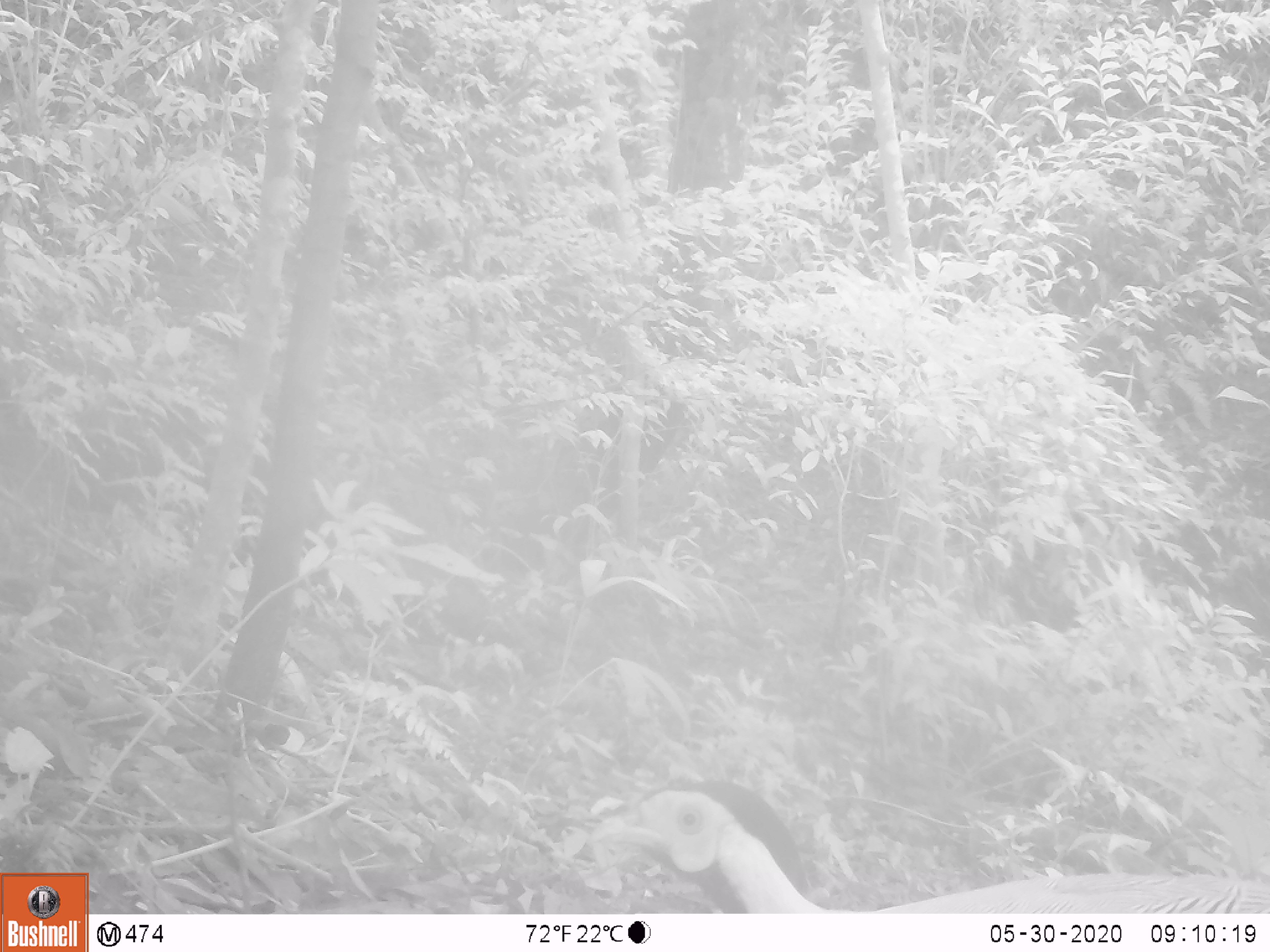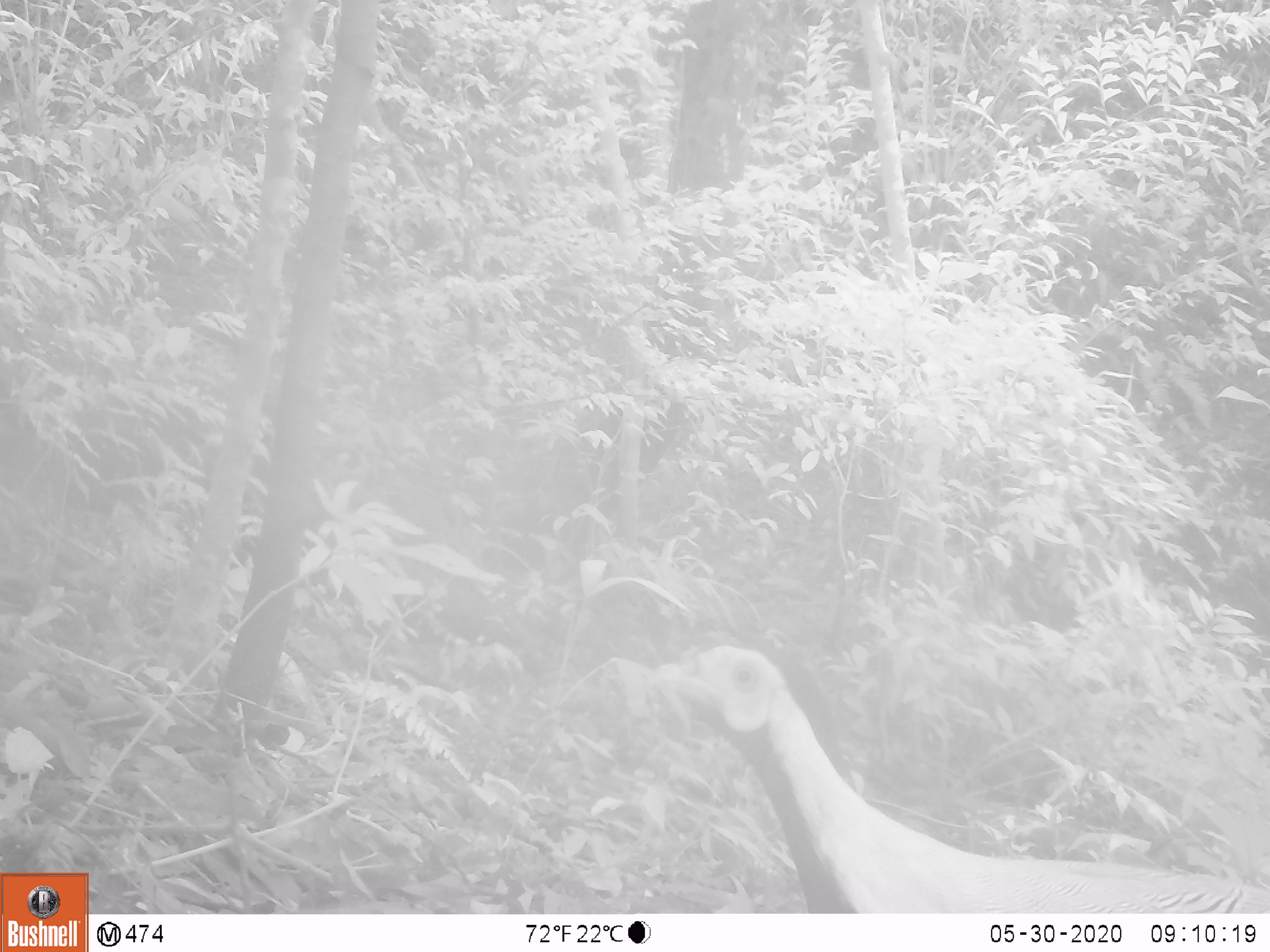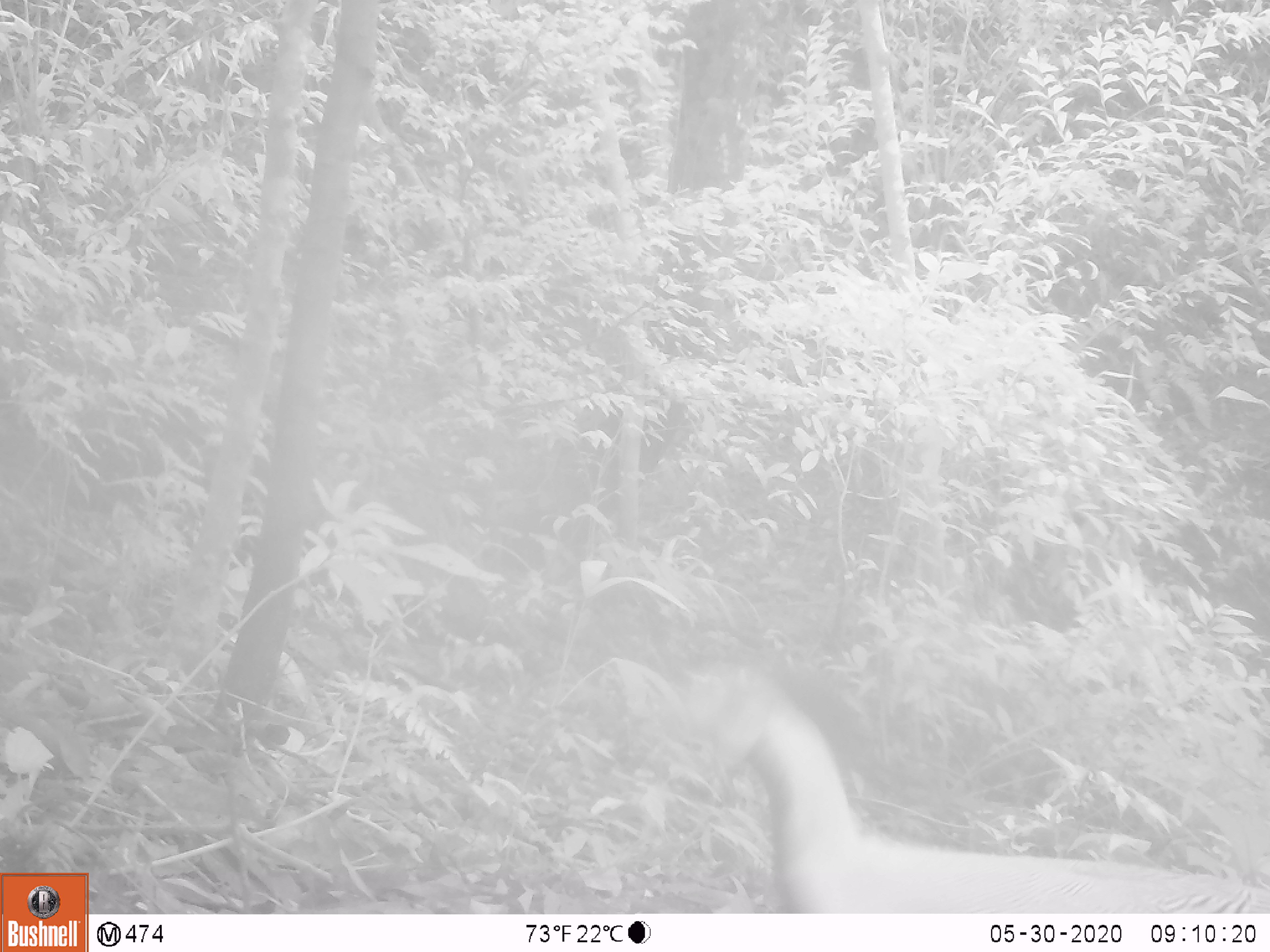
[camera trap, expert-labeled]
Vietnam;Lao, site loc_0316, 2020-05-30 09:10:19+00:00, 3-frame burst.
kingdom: Animalia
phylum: Chordata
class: Aves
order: Galliformes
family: Phasianidae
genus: Lophura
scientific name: Lophura nycthemera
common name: silver pheasant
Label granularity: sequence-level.